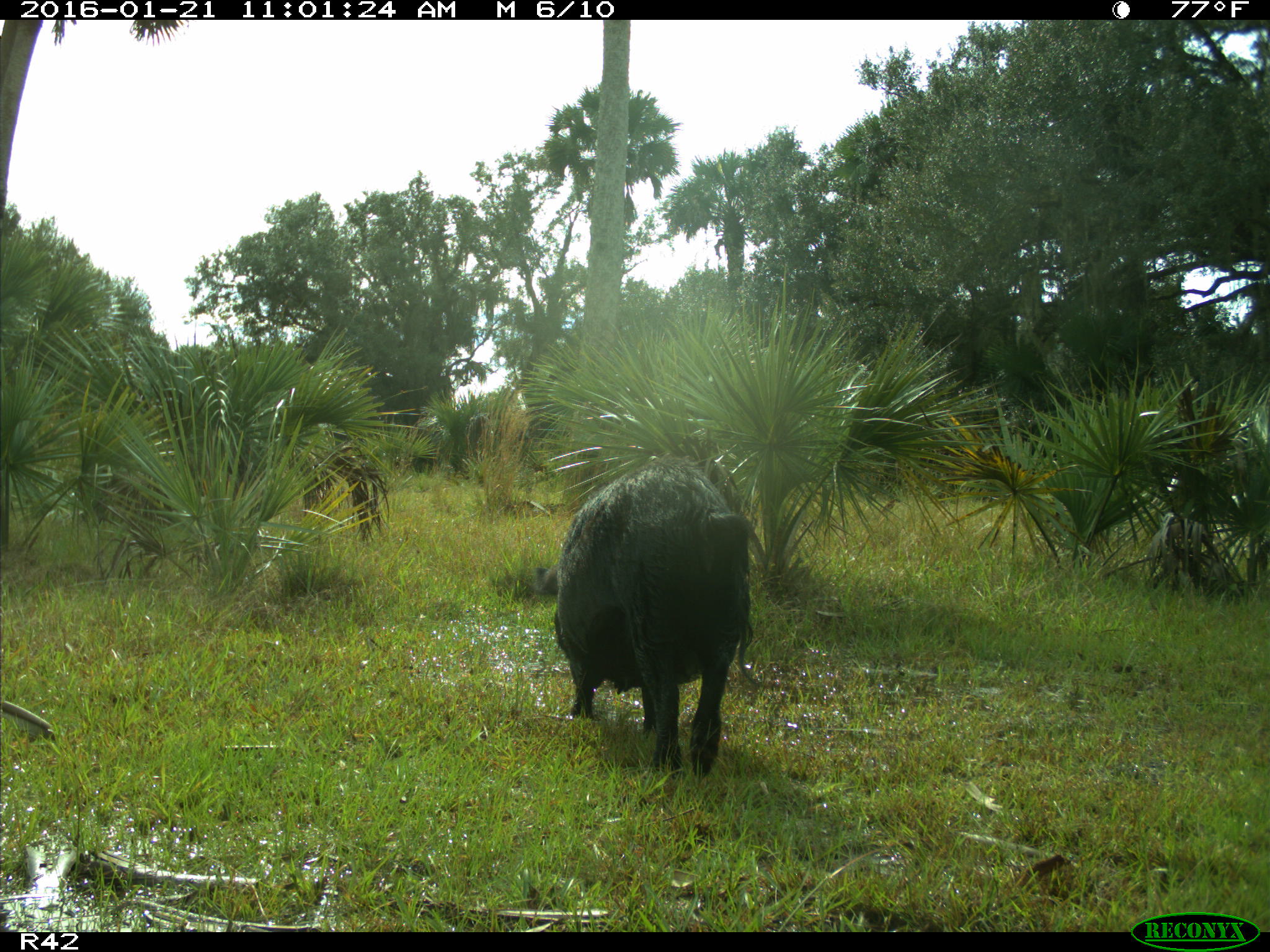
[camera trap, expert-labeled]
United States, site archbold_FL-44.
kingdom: Animalia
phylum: Chordata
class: Mammalia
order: Artiodactyla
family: Suidae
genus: Sus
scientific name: Sus scrofa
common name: wild boar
Sus scrofa (wild boar).